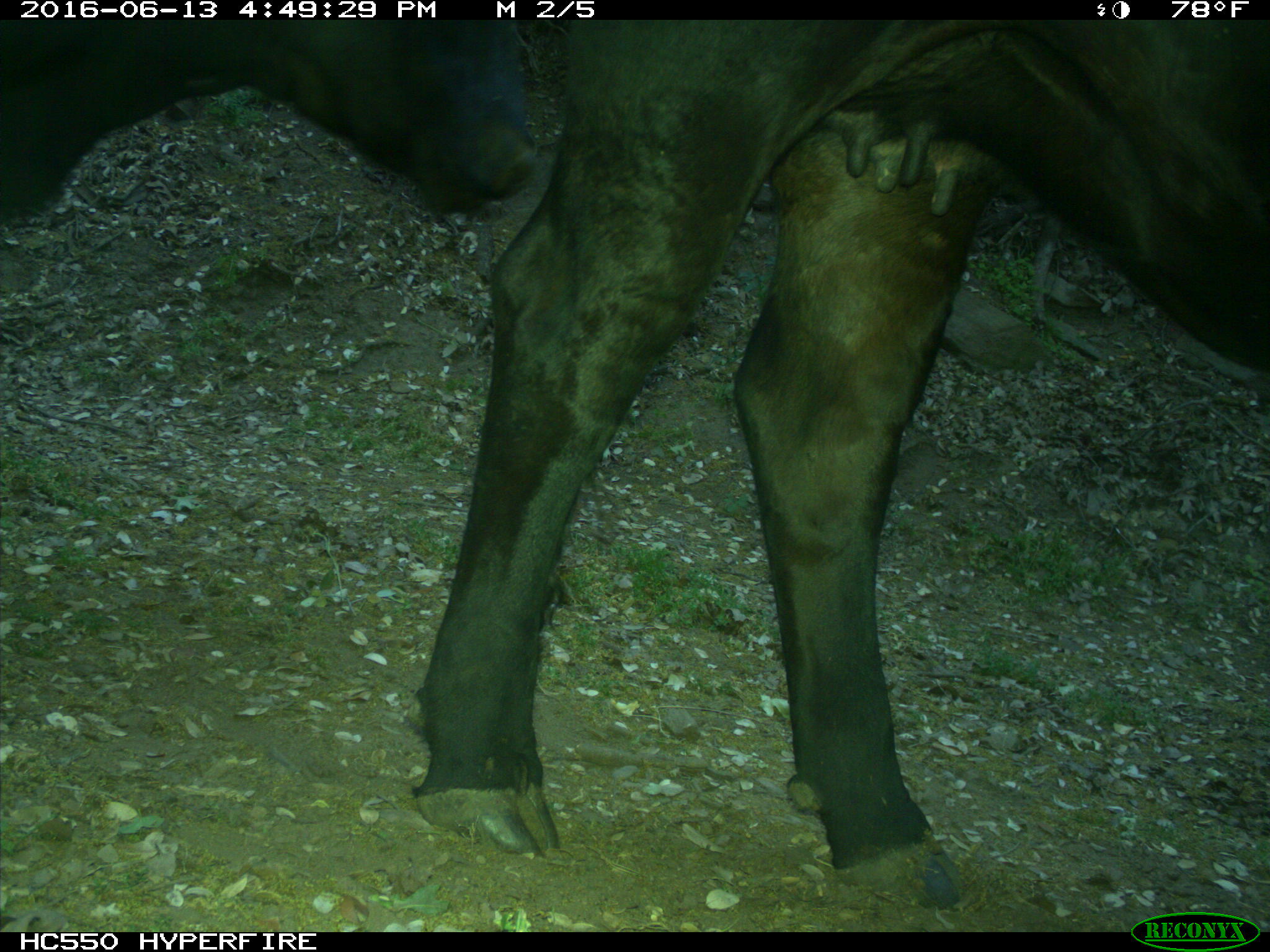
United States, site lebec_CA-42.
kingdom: Animalia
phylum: Chordata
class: Mammalia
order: Artiodactyla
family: Bovidae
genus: Bos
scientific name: Bos taurus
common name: domestic cow